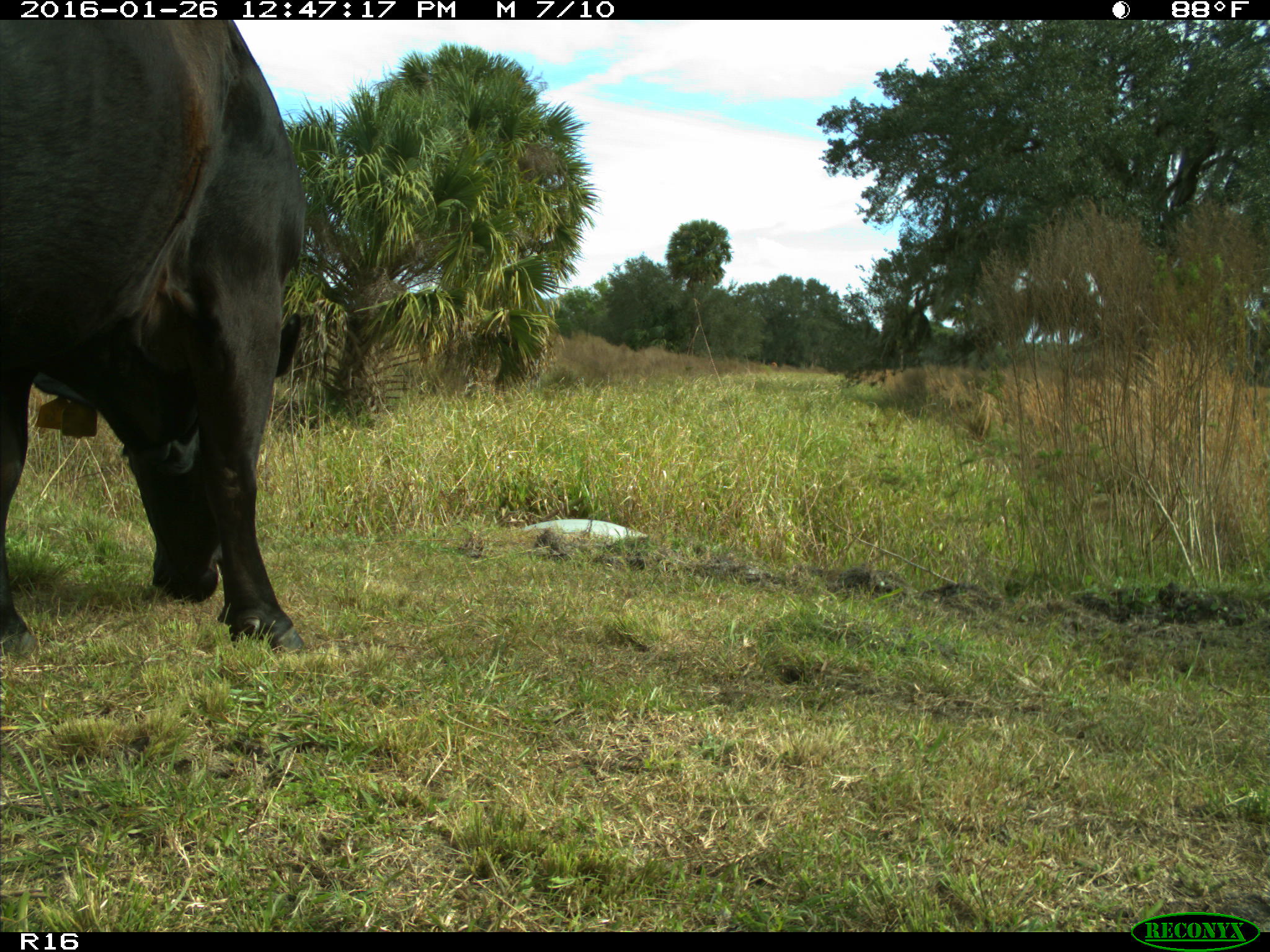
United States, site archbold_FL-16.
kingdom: Animalia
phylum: Chordata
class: Mammalia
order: Artiodactyla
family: Bovidae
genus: Bos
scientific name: Bos taurus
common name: domestic cow